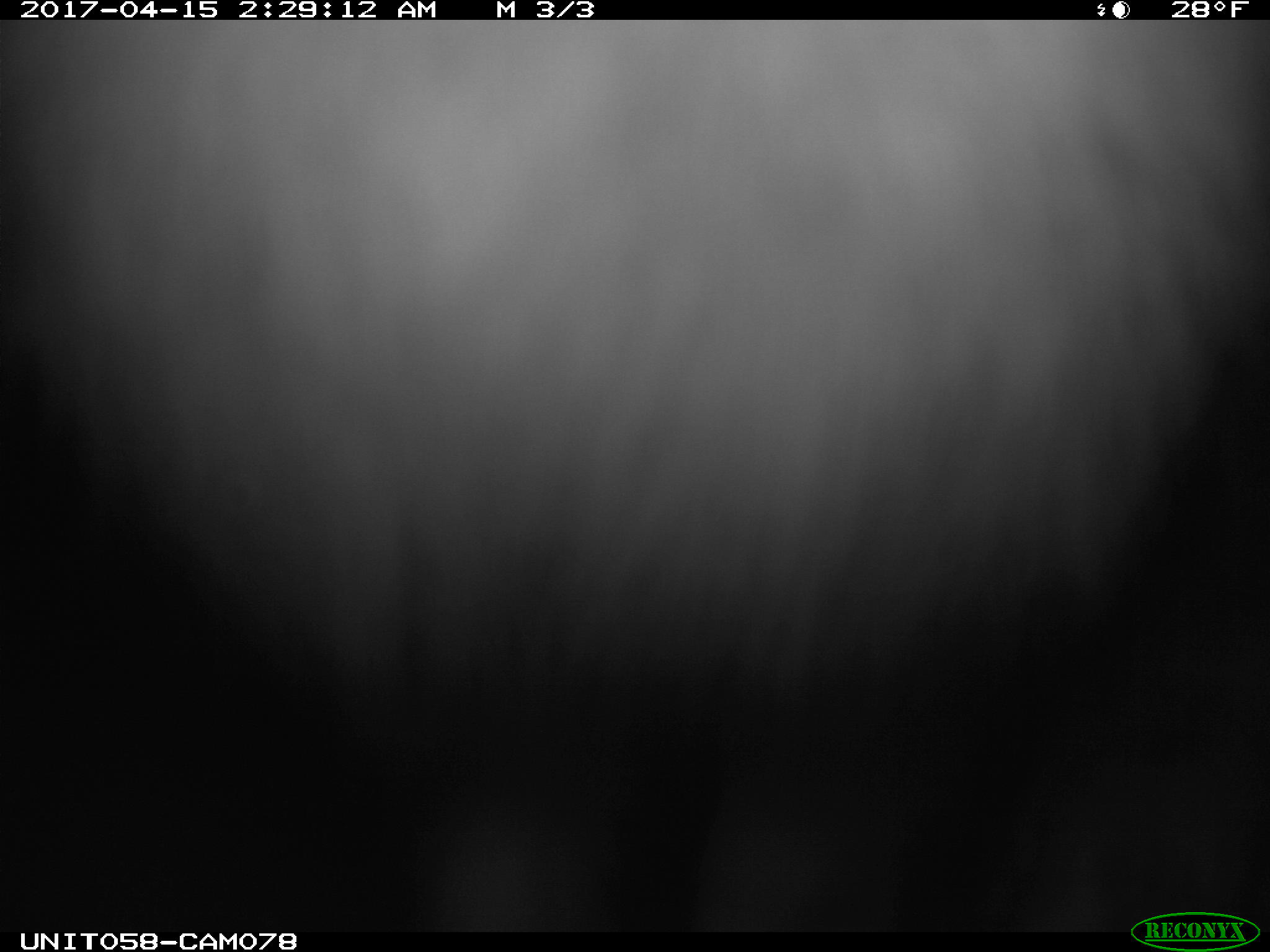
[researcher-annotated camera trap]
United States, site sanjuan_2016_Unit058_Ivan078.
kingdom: Animalia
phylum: Chordata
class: Mammalia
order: Lagomorpha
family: Leporidae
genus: Lepus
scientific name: Lepus americanus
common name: snowshoe hare